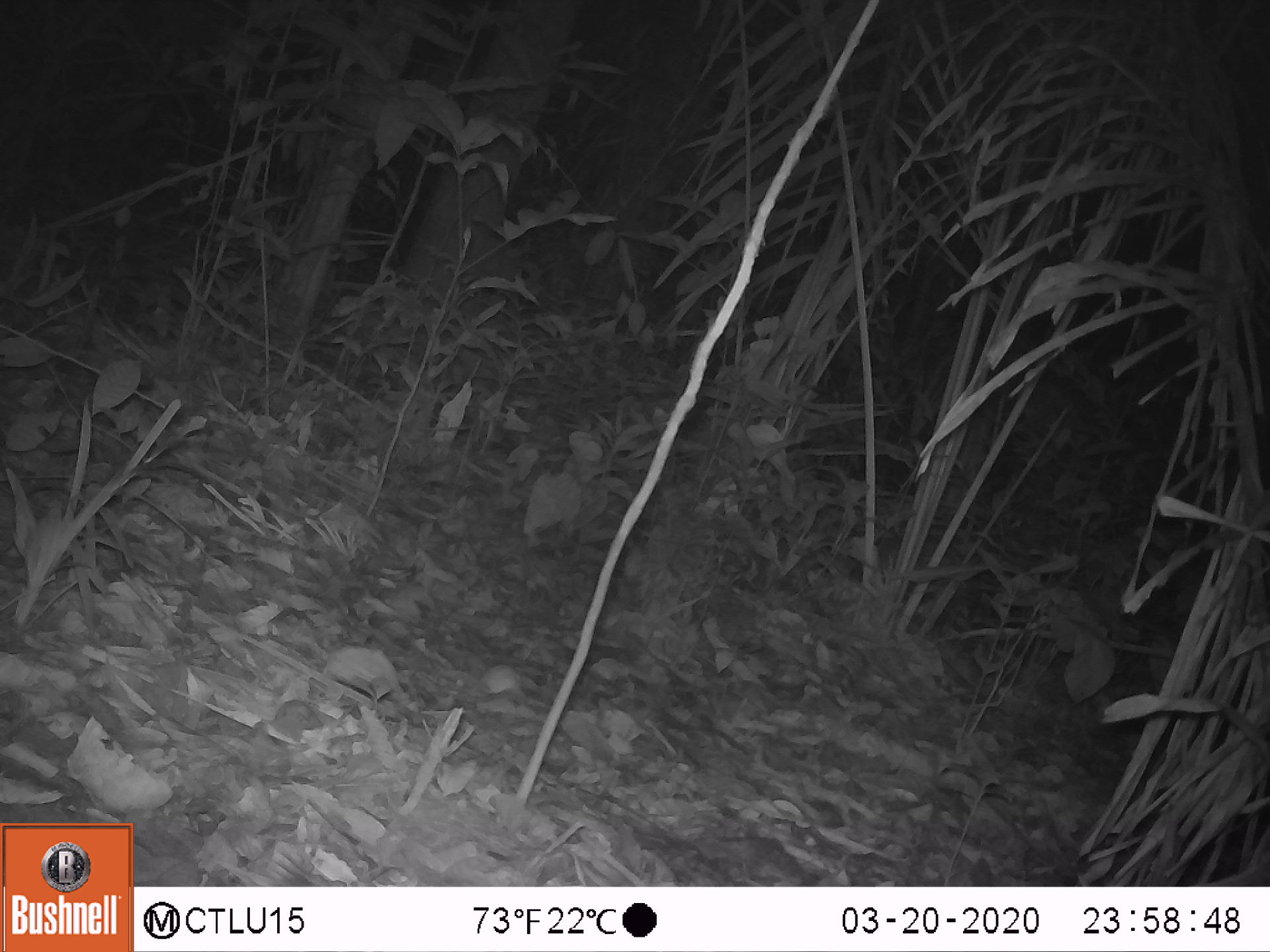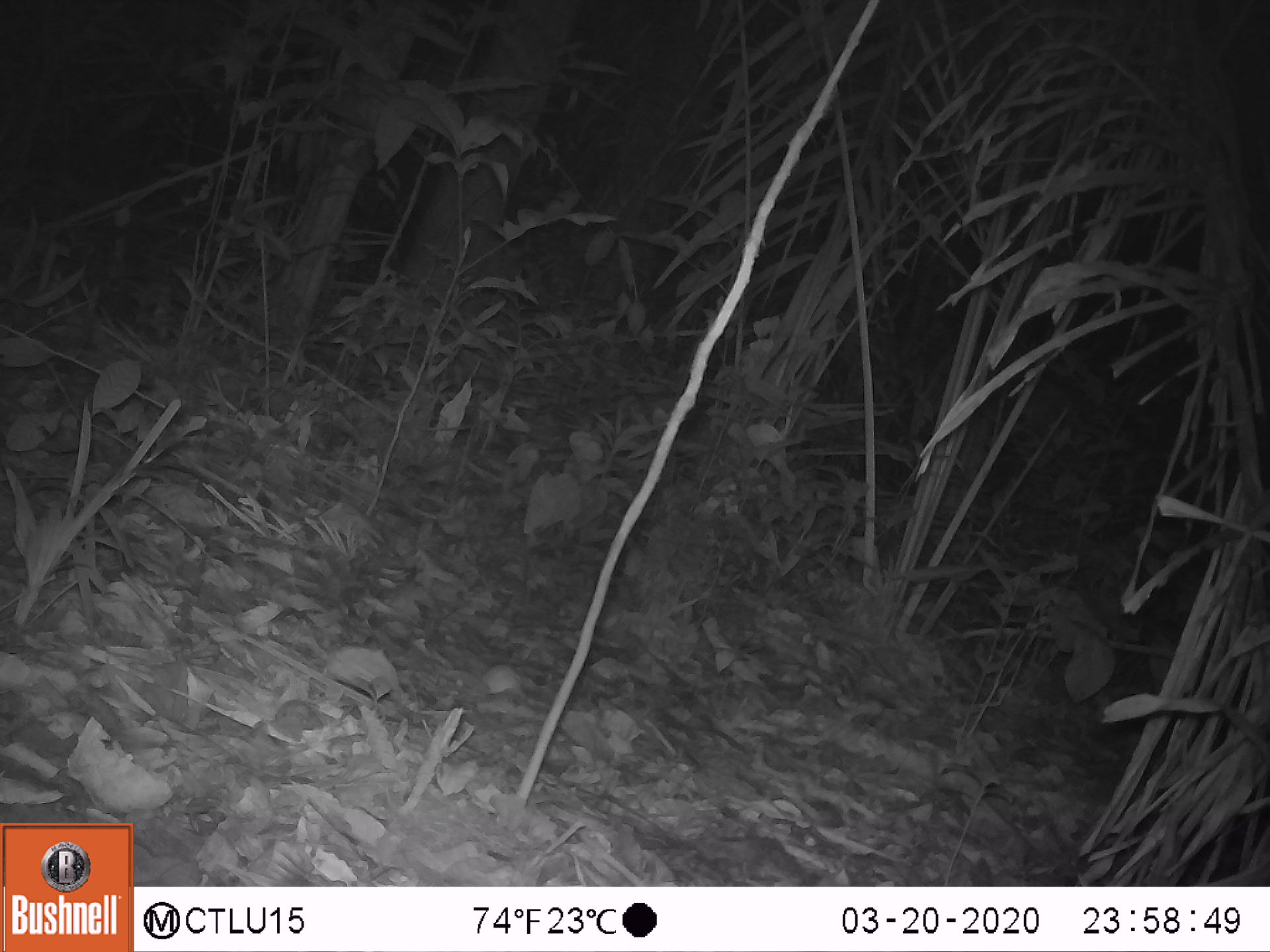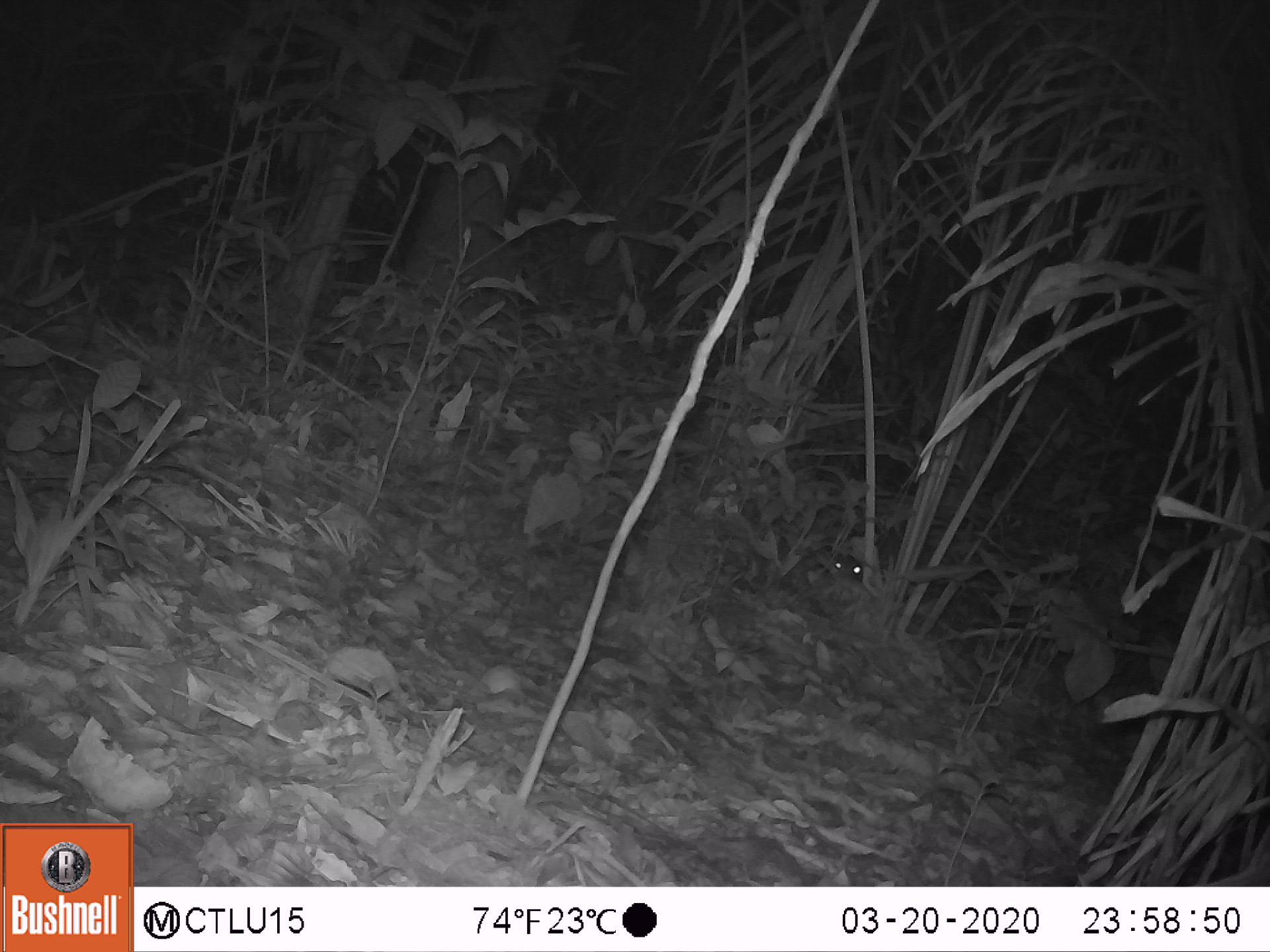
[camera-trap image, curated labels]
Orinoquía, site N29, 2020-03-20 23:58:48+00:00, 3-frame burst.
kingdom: Animalia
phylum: Chordata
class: Mammalia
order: Rodentia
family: Cuniculidae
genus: Cuniculus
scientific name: Cuniculus paca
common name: spotted paca